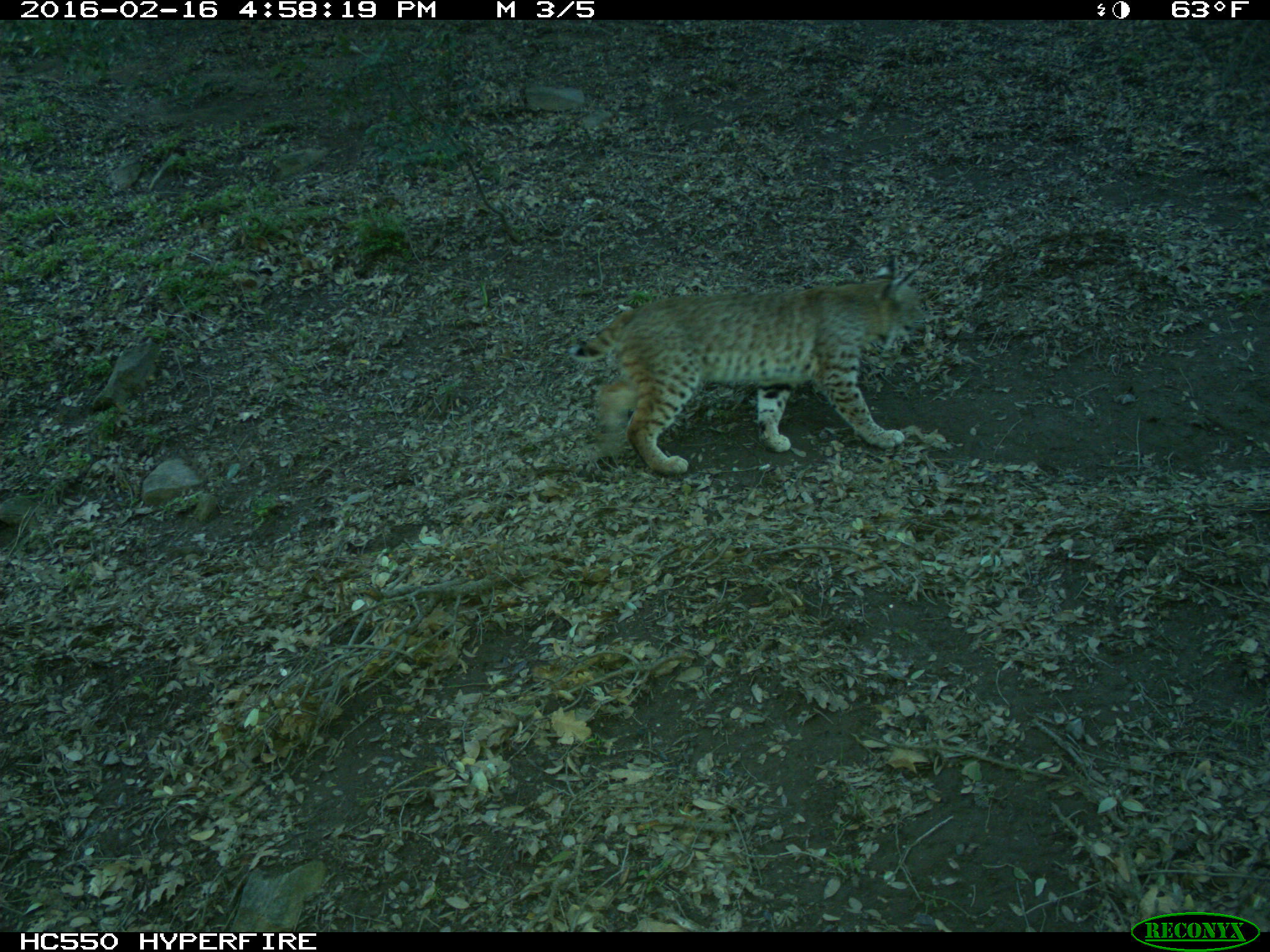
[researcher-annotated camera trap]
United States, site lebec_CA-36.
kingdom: Animalia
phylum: Chordata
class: Mammalia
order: Carnivora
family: Felidae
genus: Lynx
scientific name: Lynx rufus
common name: bobcat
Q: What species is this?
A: Lynx rufus (bobcat).